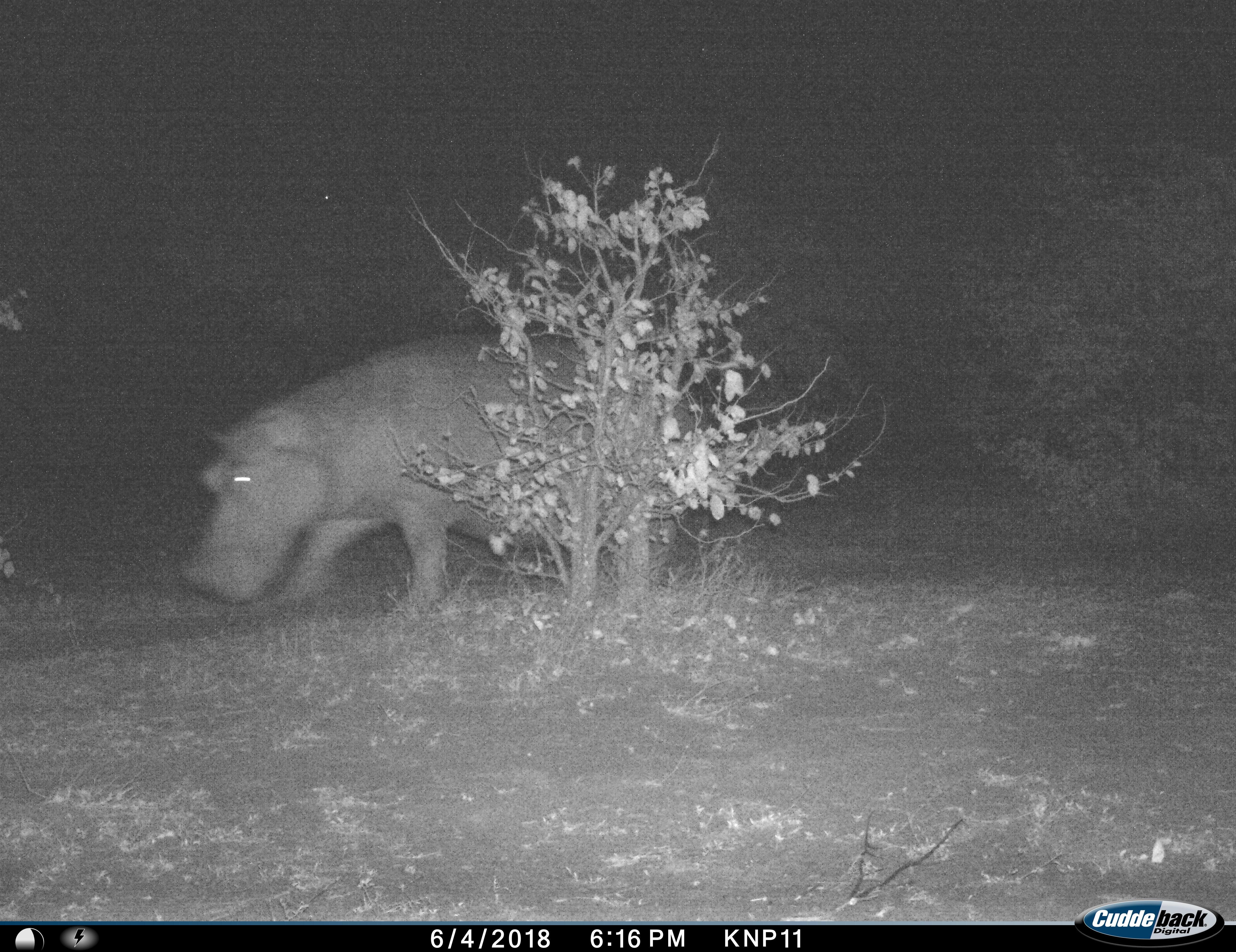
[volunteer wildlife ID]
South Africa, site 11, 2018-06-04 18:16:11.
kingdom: Animalia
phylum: Chordata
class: Mammalia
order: Artiodactyla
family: Hippopotamidae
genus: Hippopotamus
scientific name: Hippopotamus amphibius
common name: hippopotamus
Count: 1.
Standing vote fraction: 0%.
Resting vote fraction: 0%.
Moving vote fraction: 90%.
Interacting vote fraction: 0%.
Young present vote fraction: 0%.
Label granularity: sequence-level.